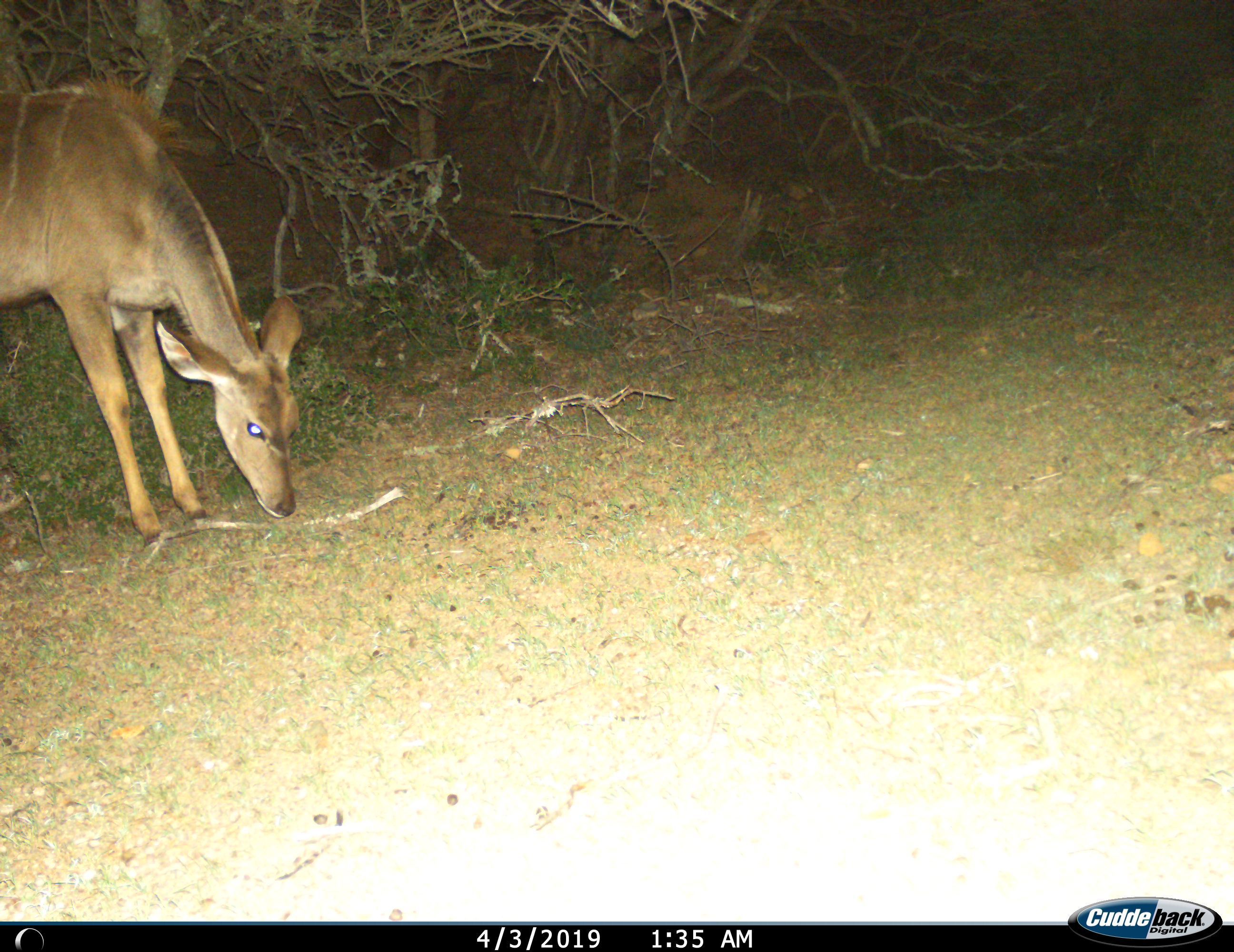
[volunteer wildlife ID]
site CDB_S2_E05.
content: unidentified animal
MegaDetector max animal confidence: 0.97